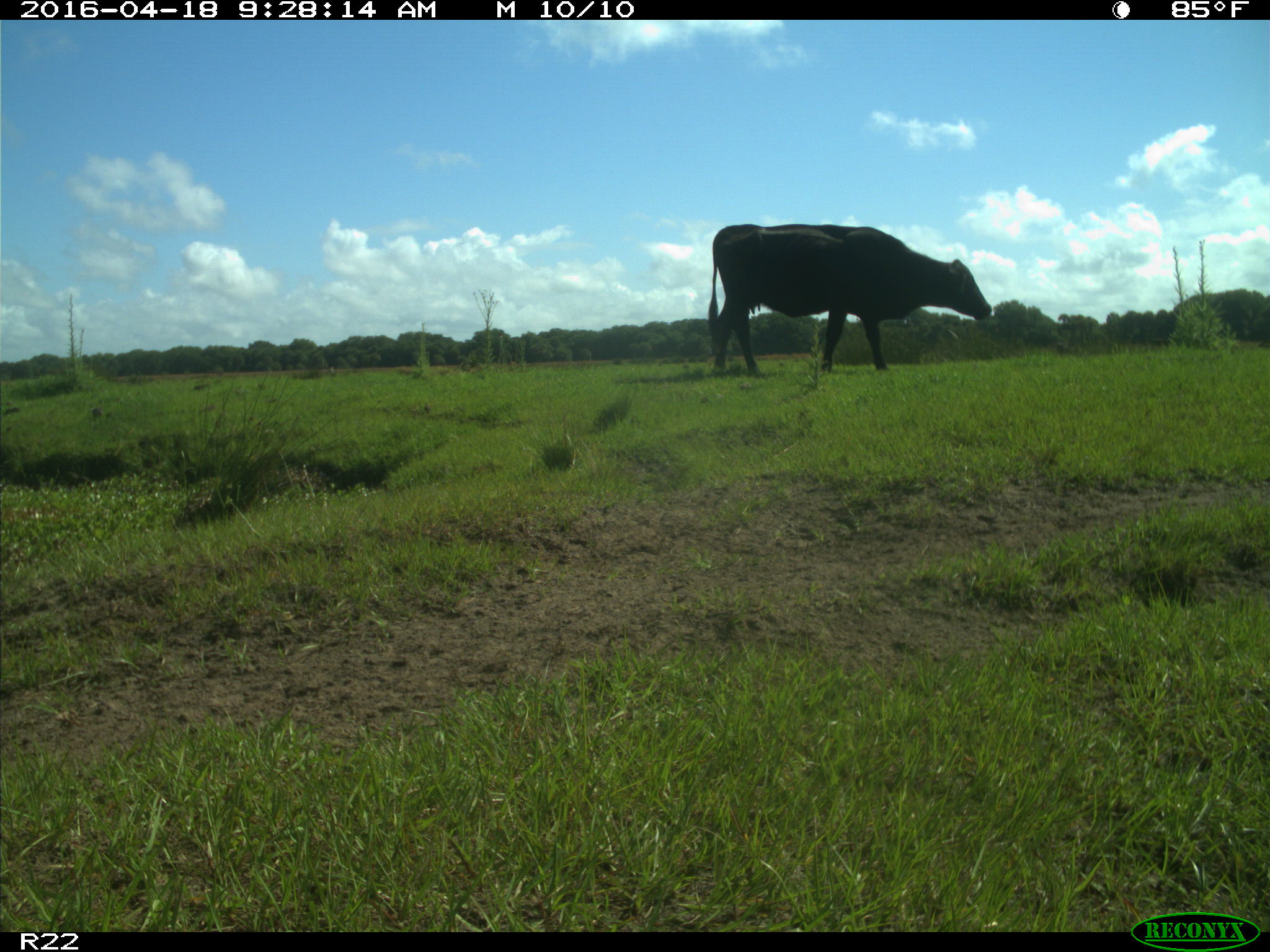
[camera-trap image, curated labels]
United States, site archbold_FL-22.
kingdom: Animalia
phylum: Chordata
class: Mammalia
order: Artiodactyla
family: Bovidae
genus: Bos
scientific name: Bos taurus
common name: domestic cow